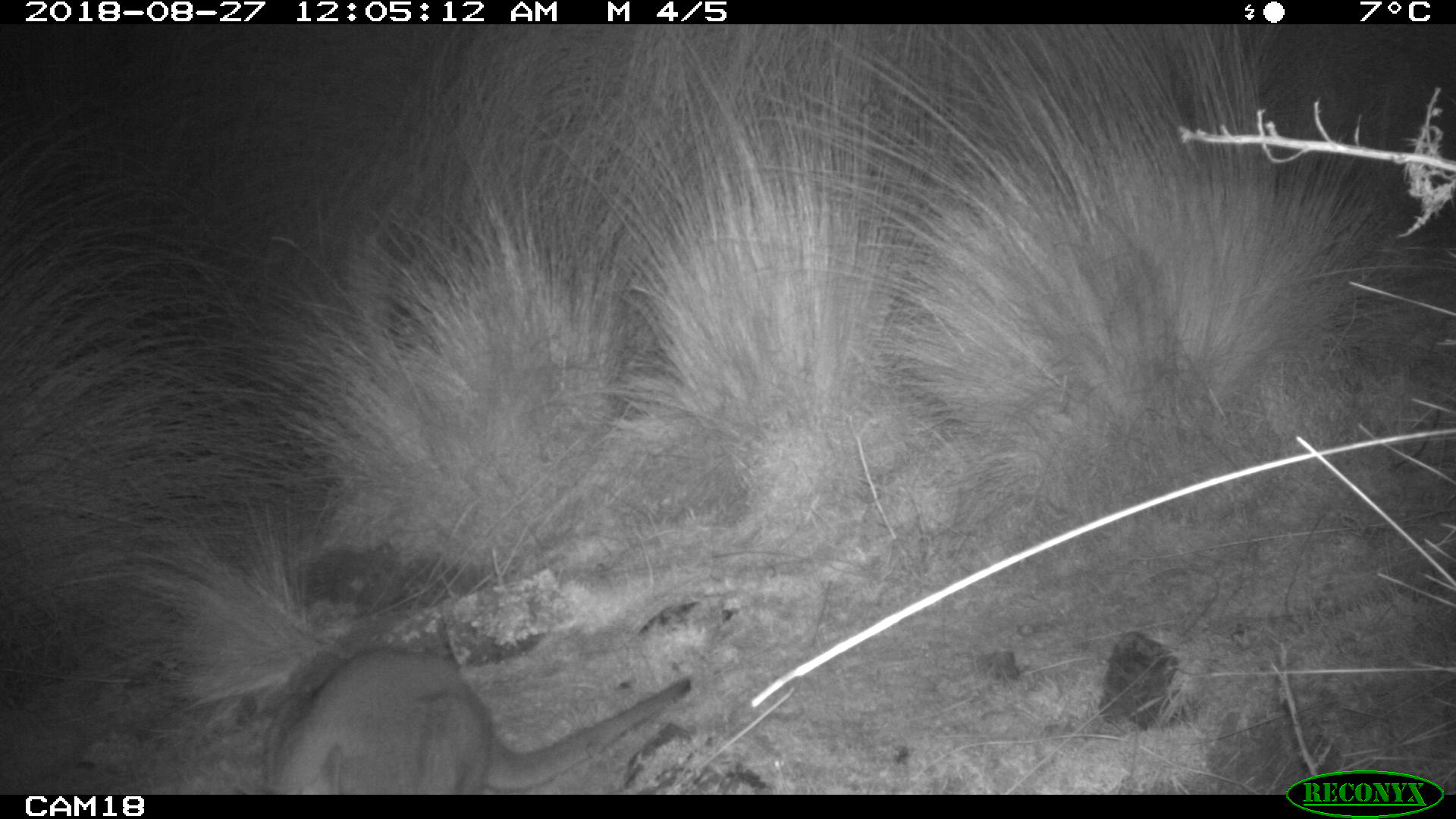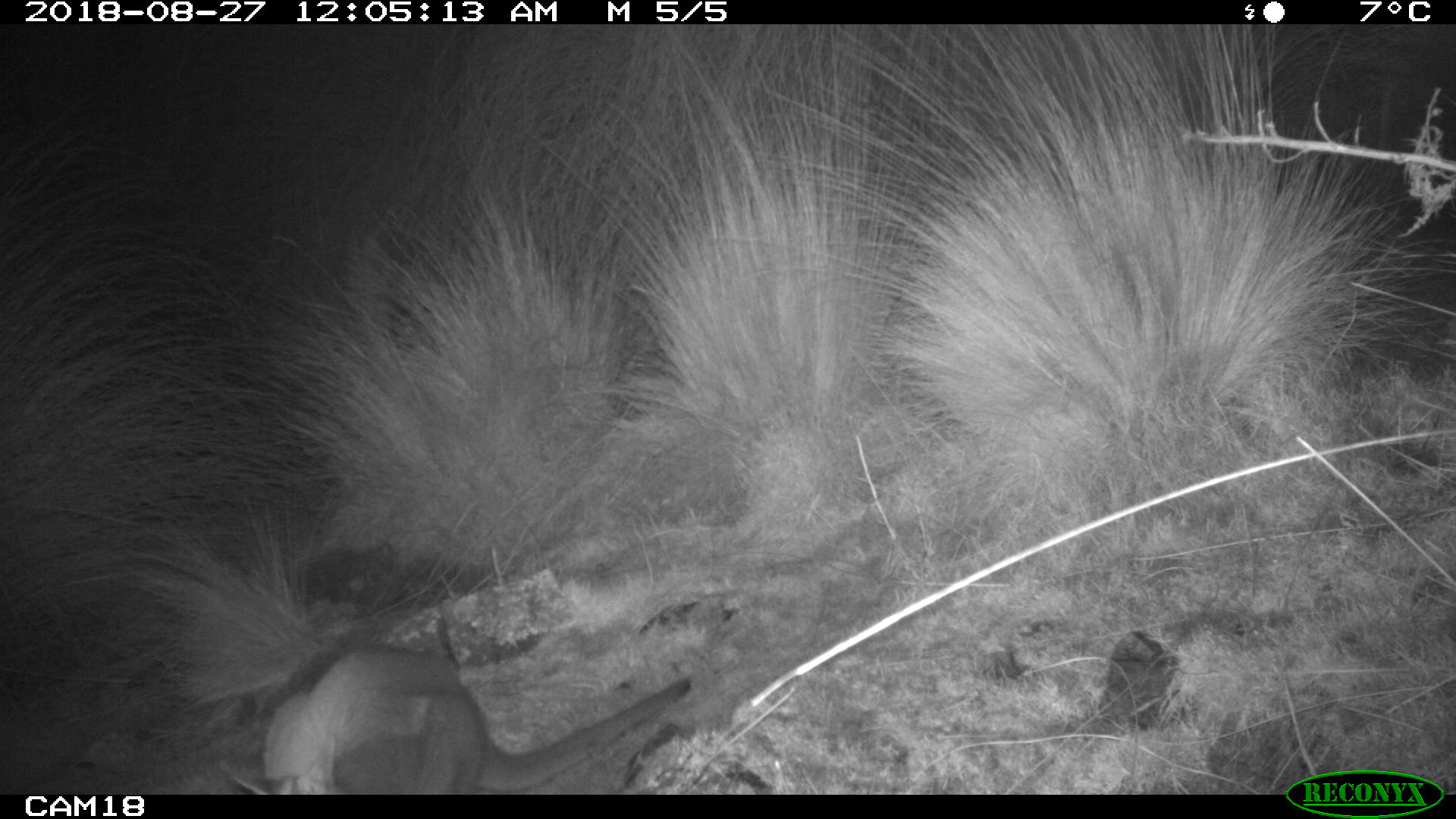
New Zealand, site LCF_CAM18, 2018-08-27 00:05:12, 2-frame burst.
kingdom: Animalia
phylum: Chordata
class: Mammalia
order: Diprotodontia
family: Macropodidae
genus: Notamacropus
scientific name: Notamacropus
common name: wallaby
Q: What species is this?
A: Wallaby (Notamacropus).